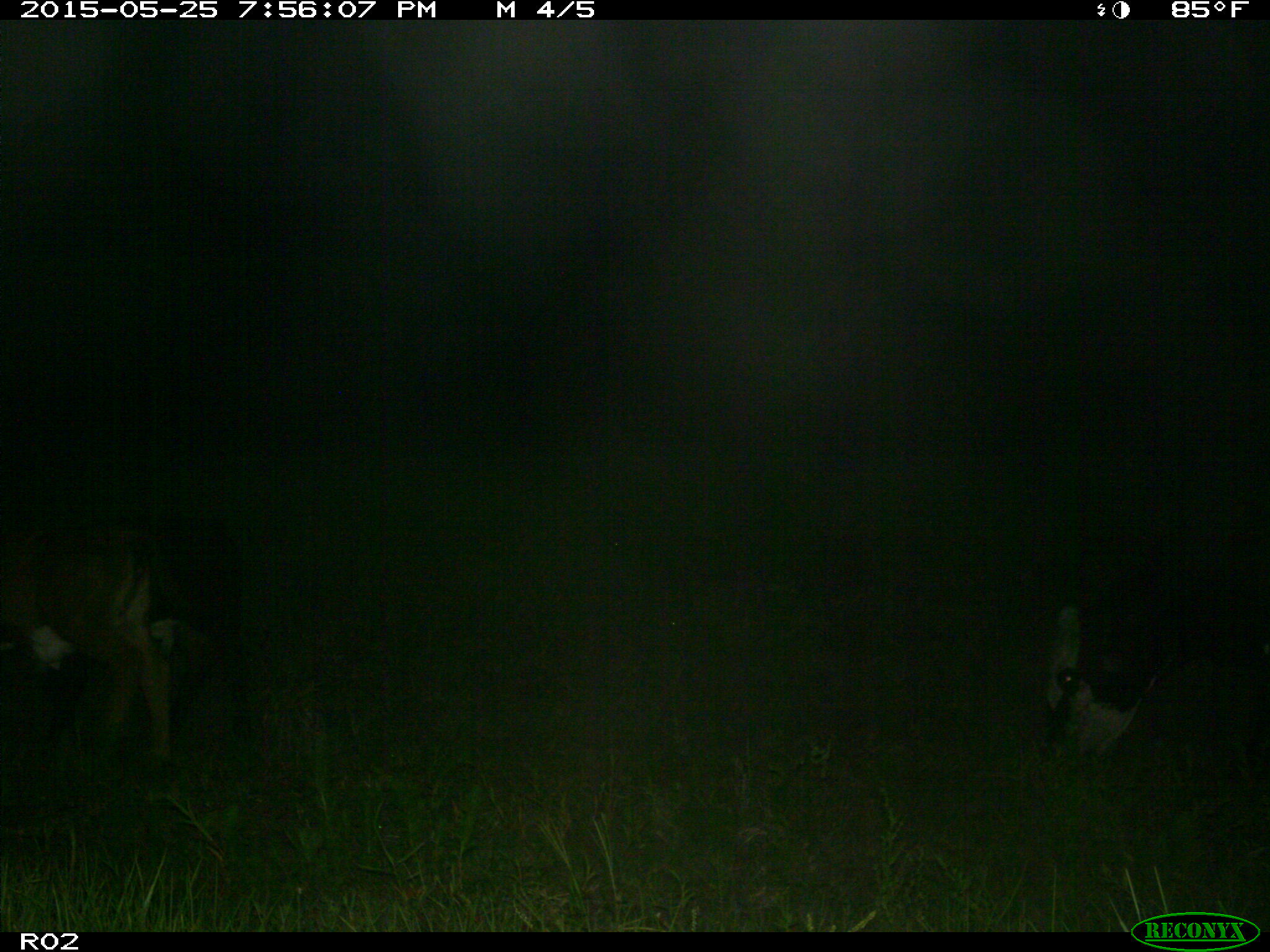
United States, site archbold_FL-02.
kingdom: Animalia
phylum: Chordata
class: Mammalia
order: Artiodactyla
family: Bovidae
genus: Bos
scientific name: Bos taurus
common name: domestic cow